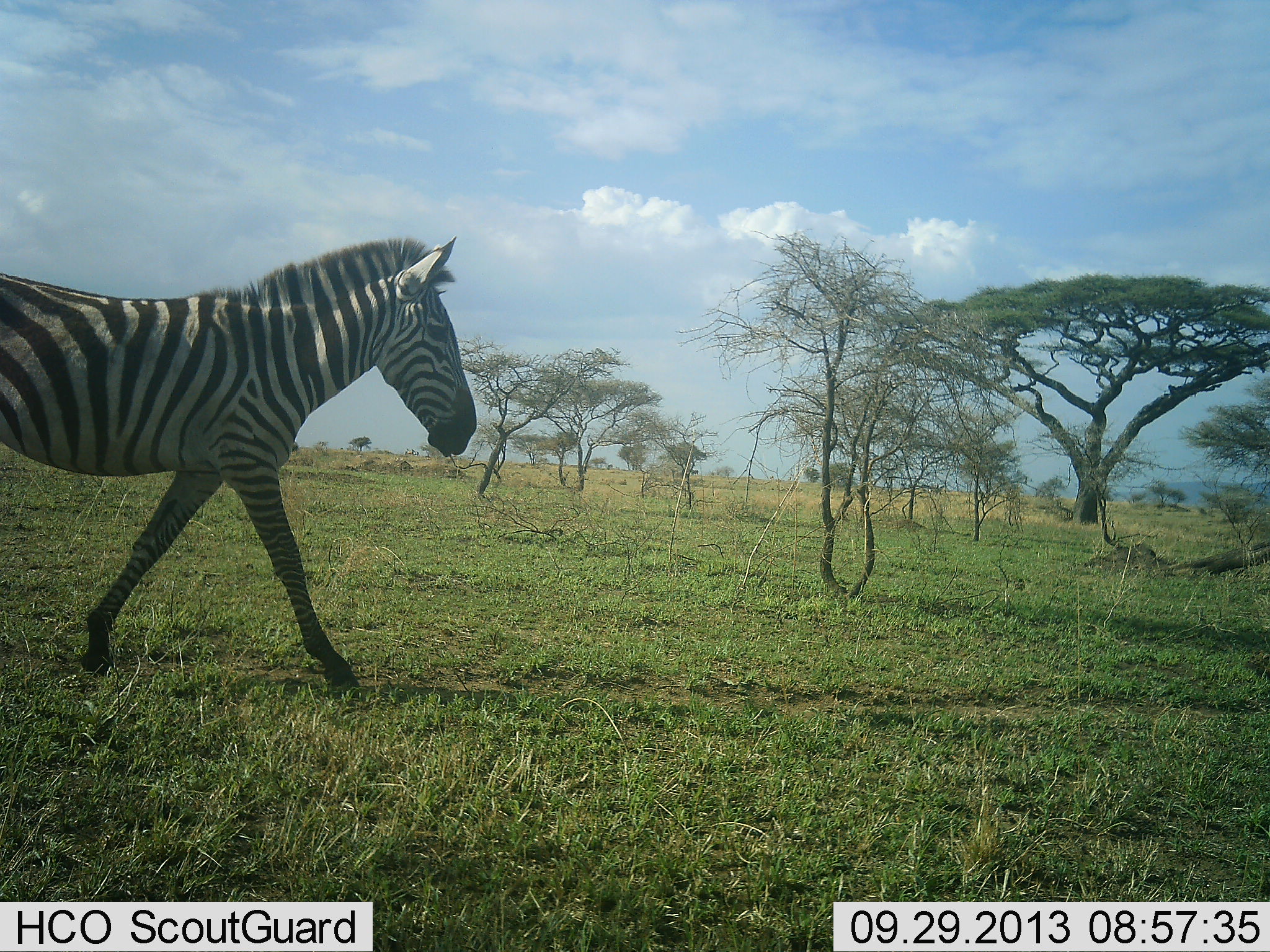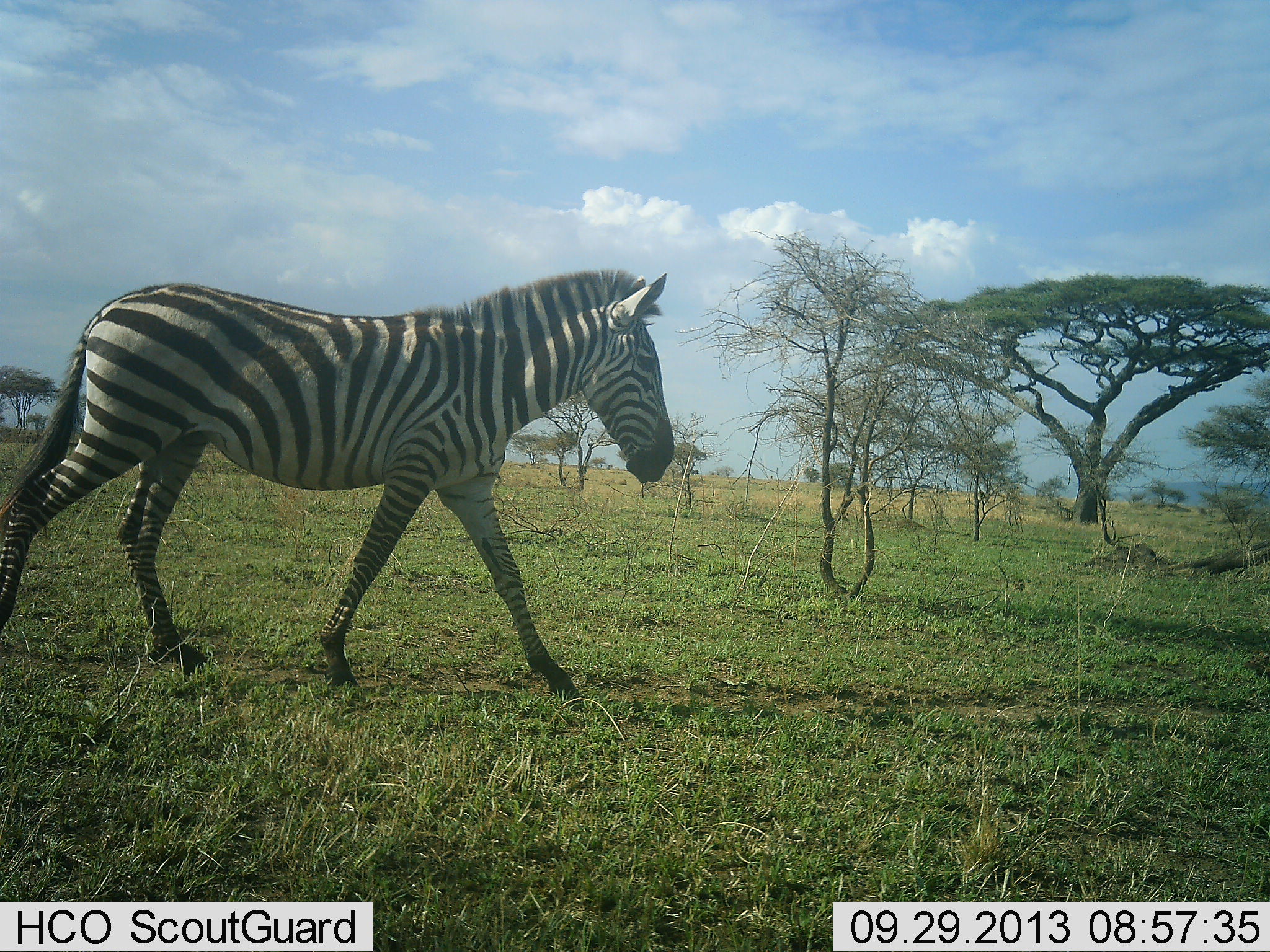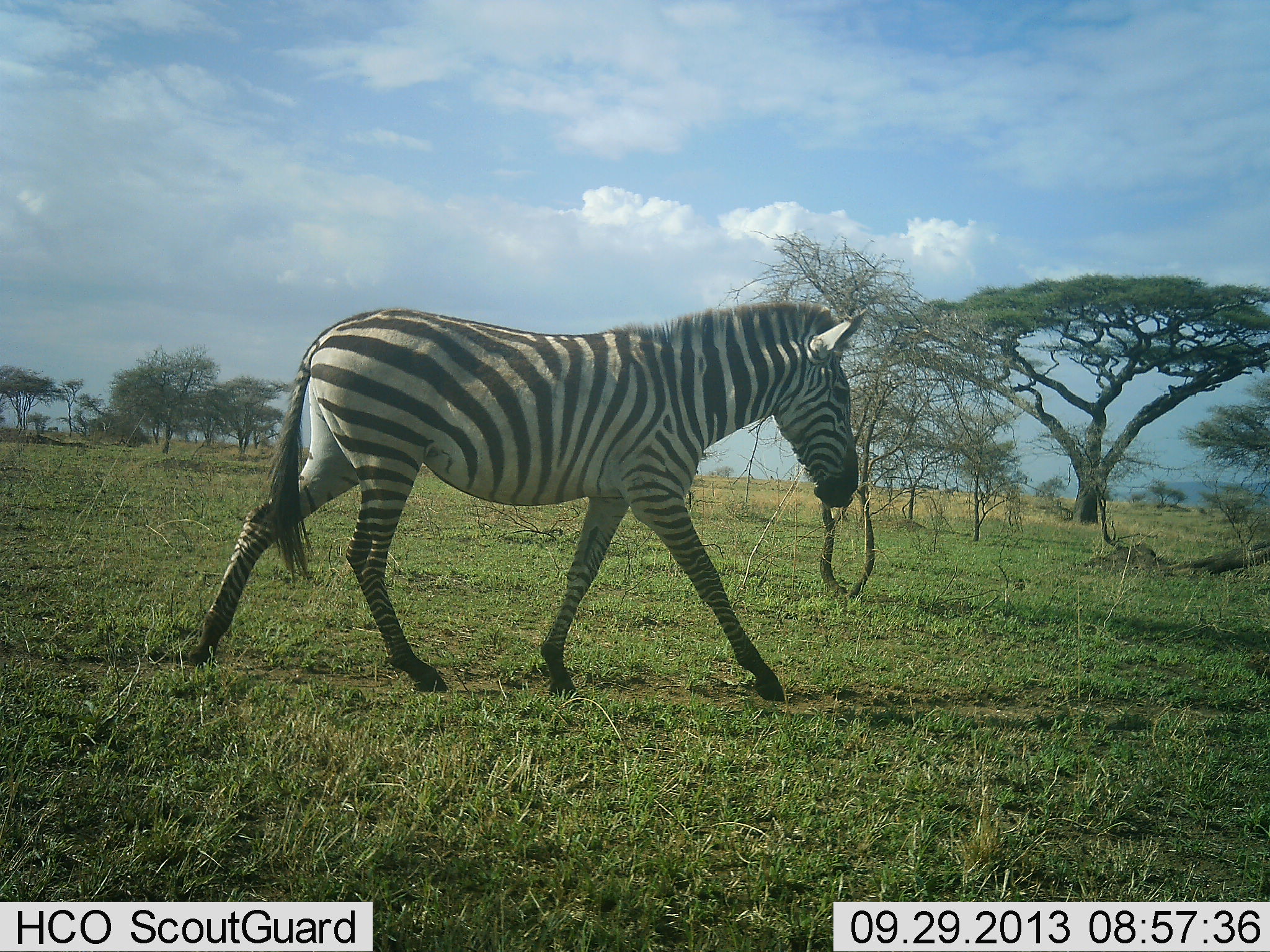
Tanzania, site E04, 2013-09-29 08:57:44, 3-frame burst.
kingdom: Animalia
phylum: Chordata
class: Mammalia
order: Perissodactyla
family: Equidae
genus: Equus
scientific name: Equus quagga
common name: plains zebra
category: zebra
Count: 1.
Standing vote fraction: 3%.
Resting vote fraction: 0%.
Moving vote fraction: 97%.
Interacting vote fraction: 0%.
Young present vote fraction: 0%.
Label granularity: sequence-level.